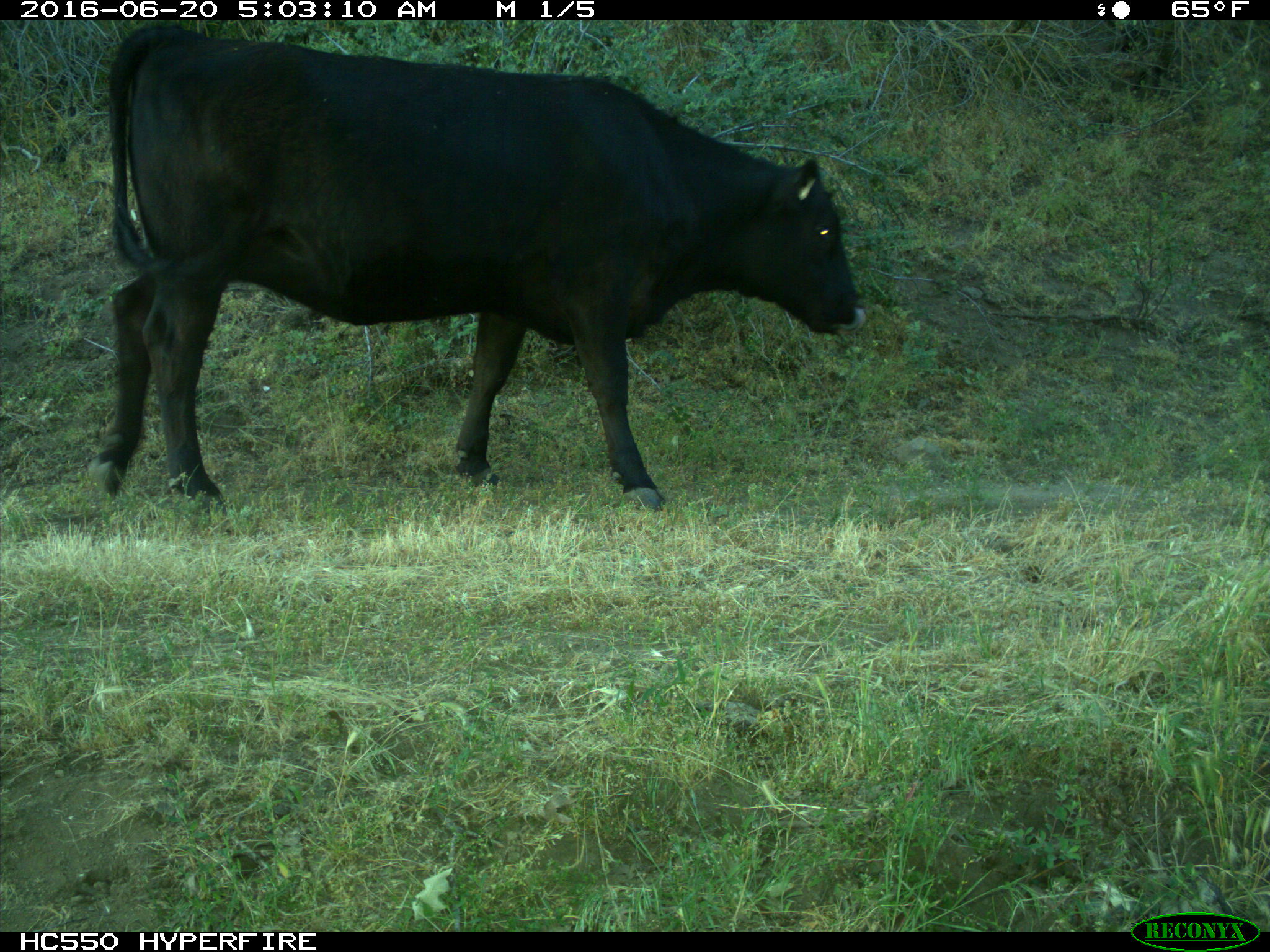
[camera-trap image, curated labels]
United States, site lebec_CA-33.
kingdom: Animalia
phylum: Chordata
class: Mammalia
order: Artiodactyla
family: Bovidae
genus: Bos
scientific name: Bos taurus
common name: domestic cow